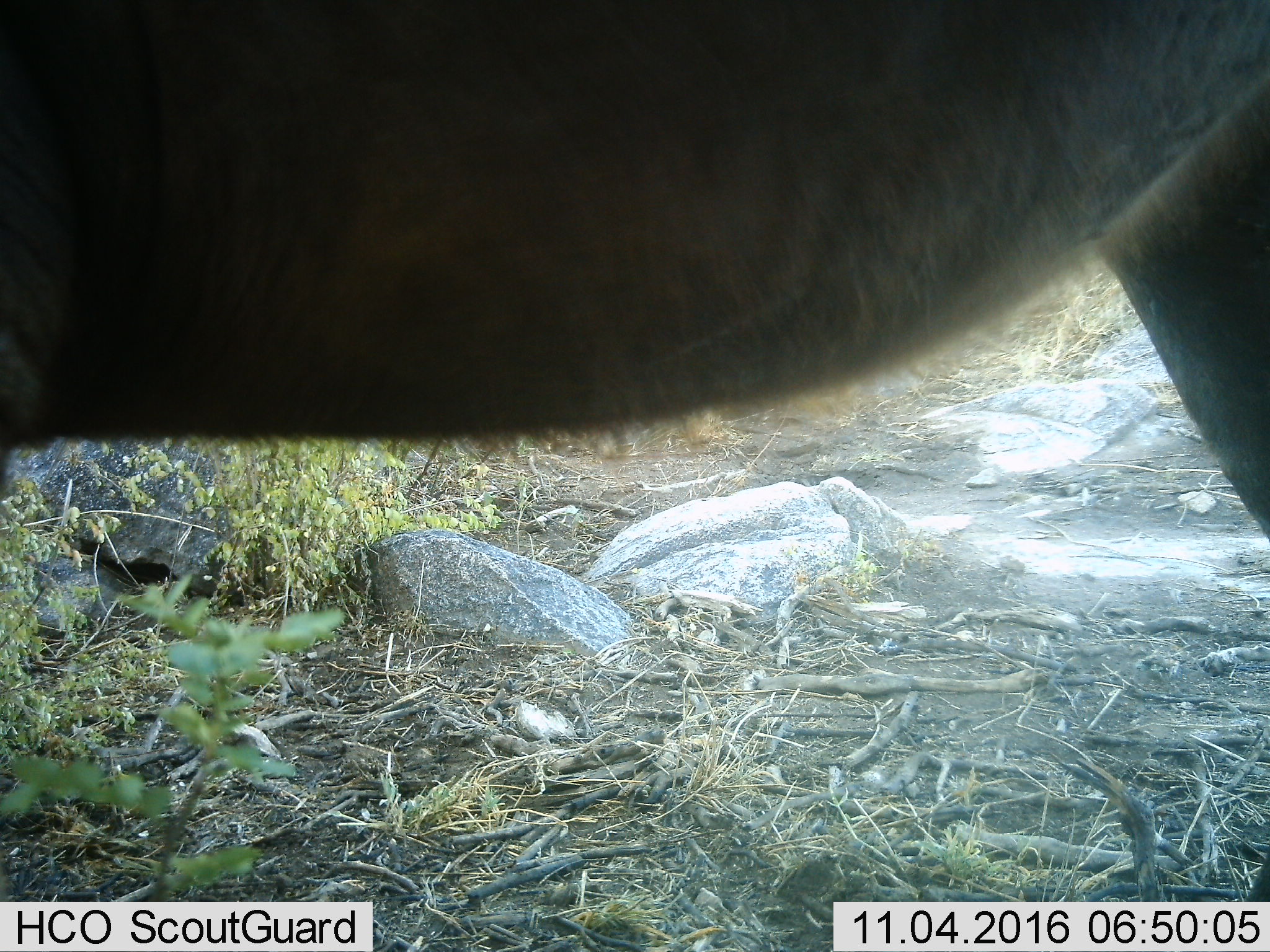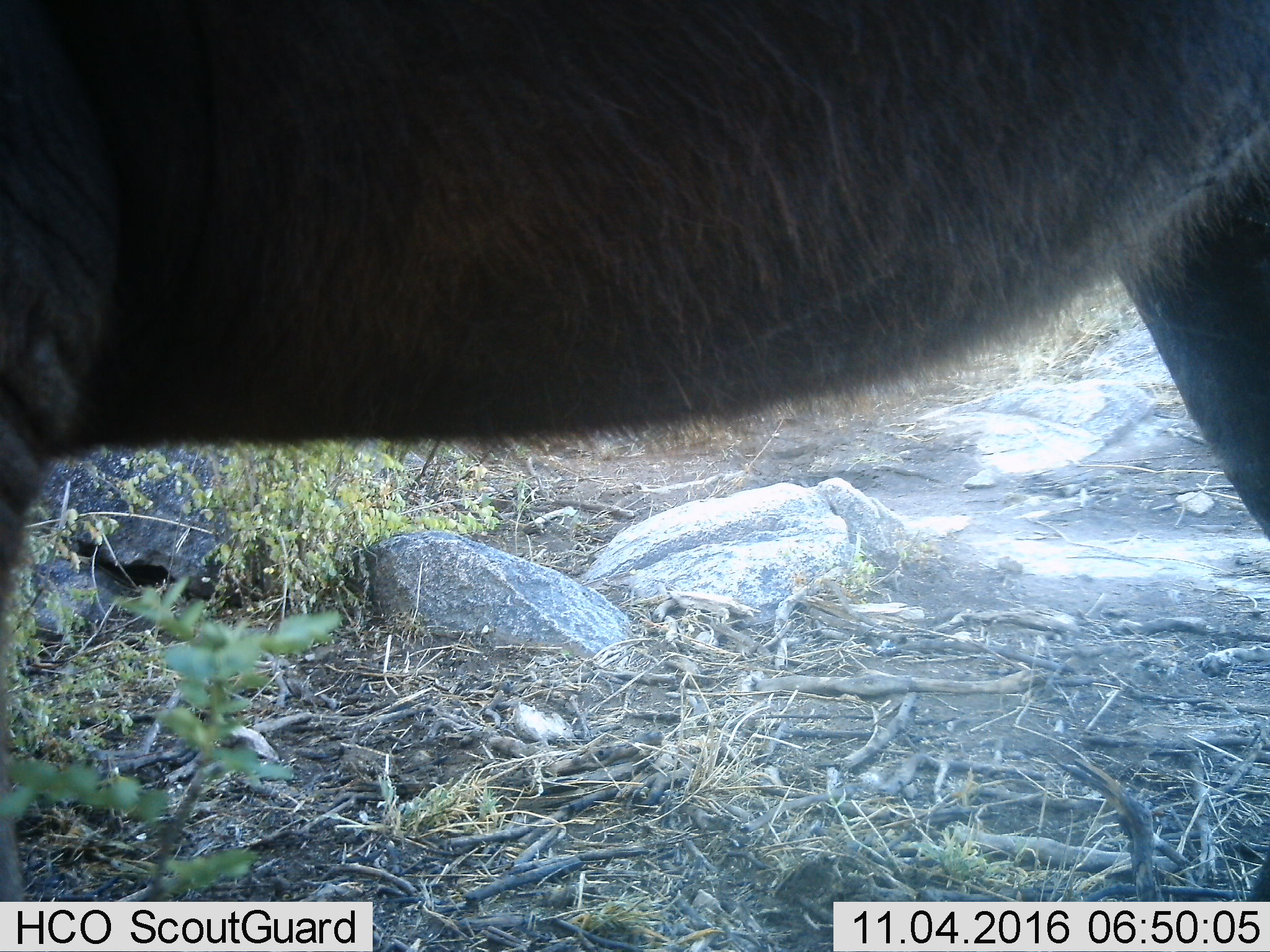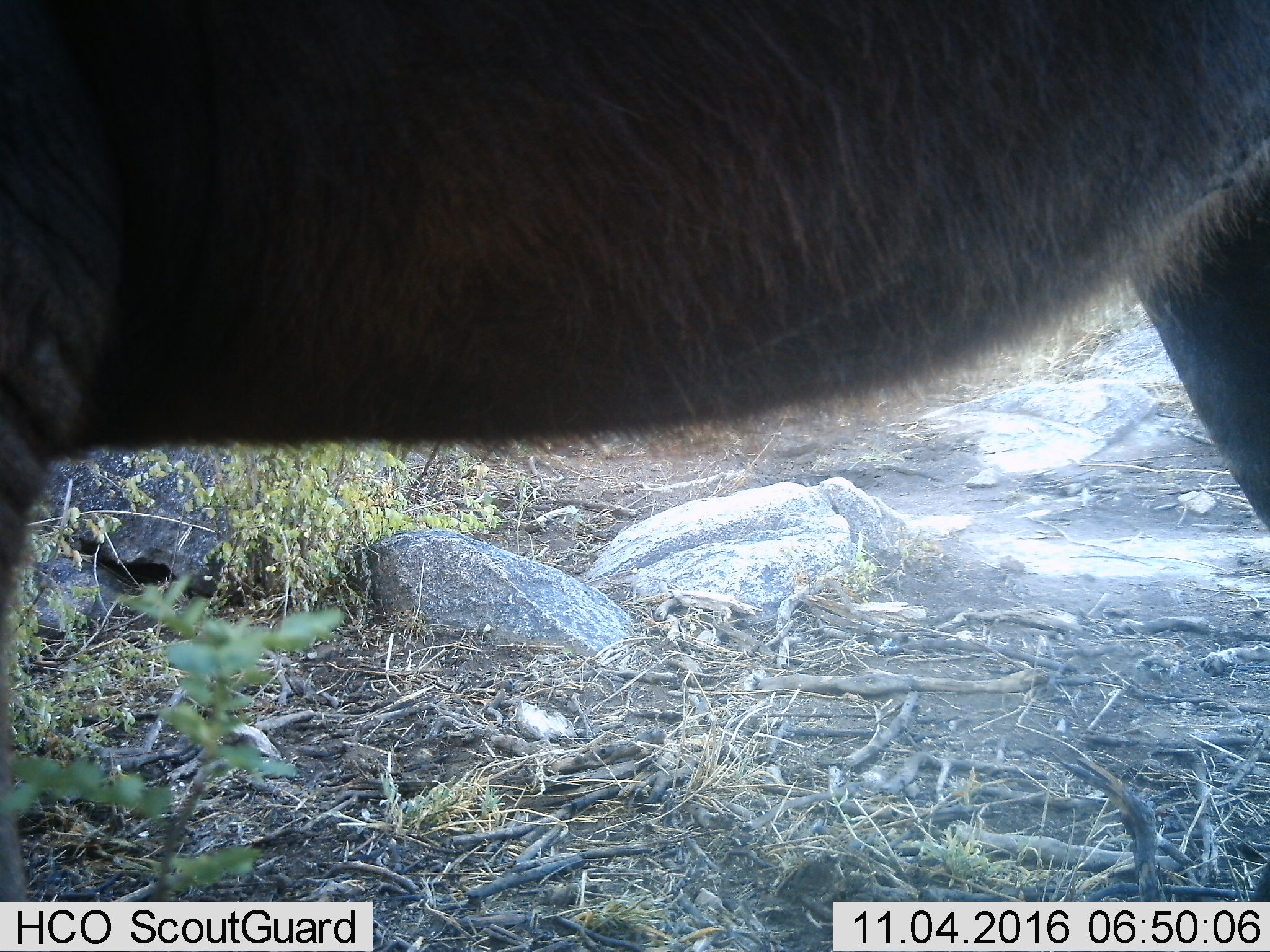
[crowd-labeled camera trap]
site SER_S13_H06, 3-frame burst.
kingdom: Animalia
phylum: Chordata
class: Mammalia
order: Artiodactyla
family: Bovidae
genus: Connochaetes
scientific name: Connochaetes taurinus taurinus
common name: blue wildebeest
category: wildebeestblue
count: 1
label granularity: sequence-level